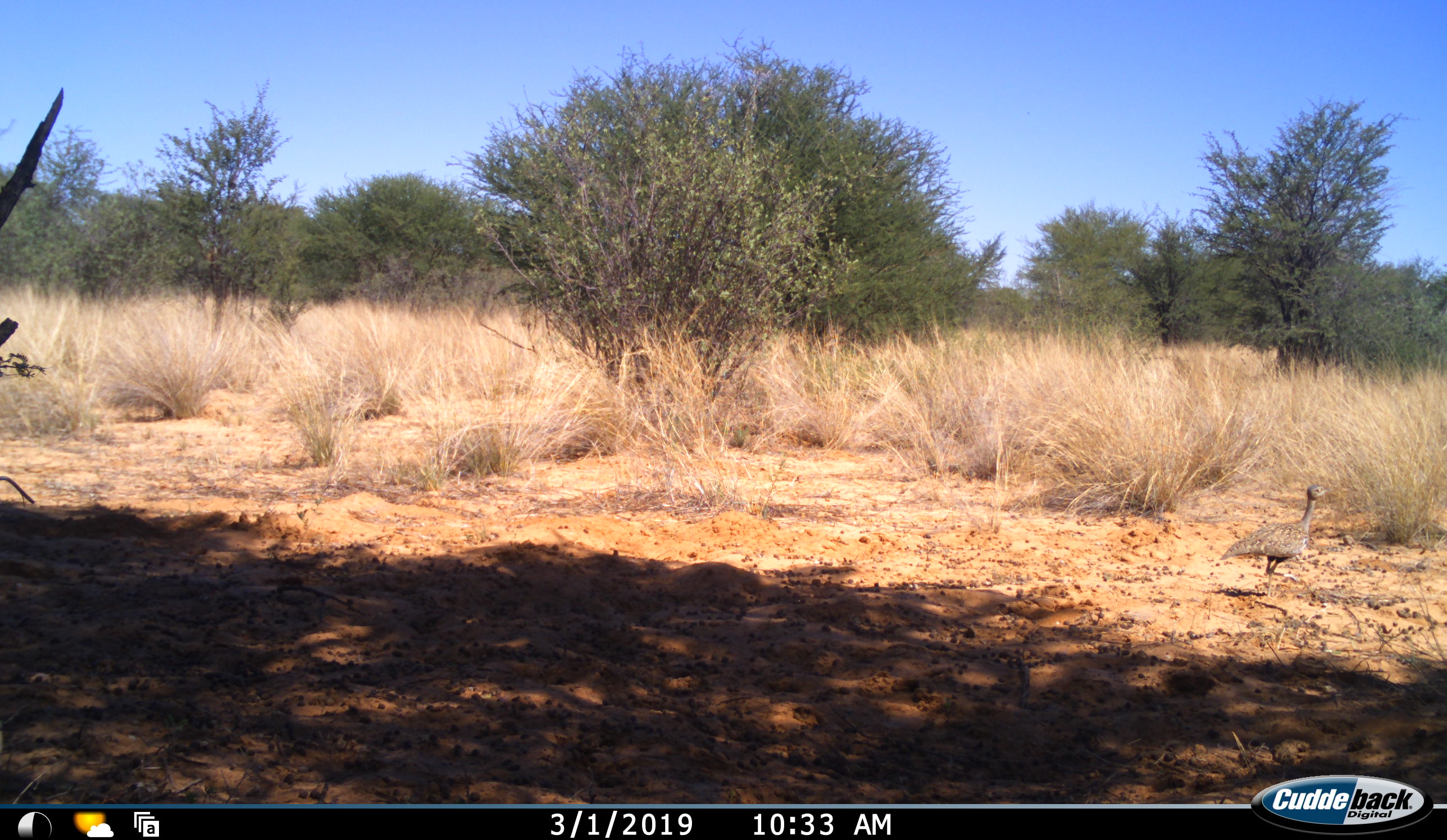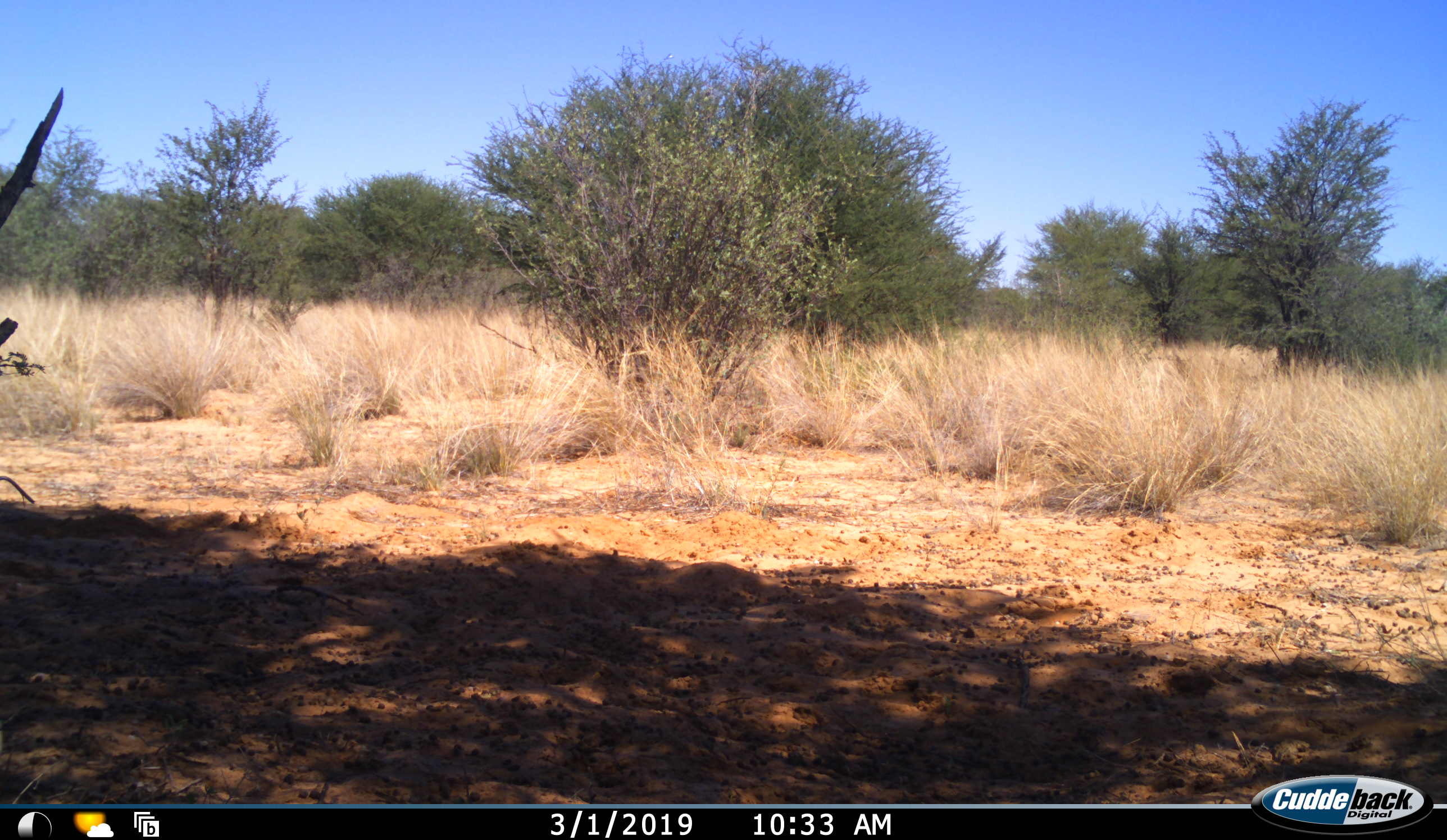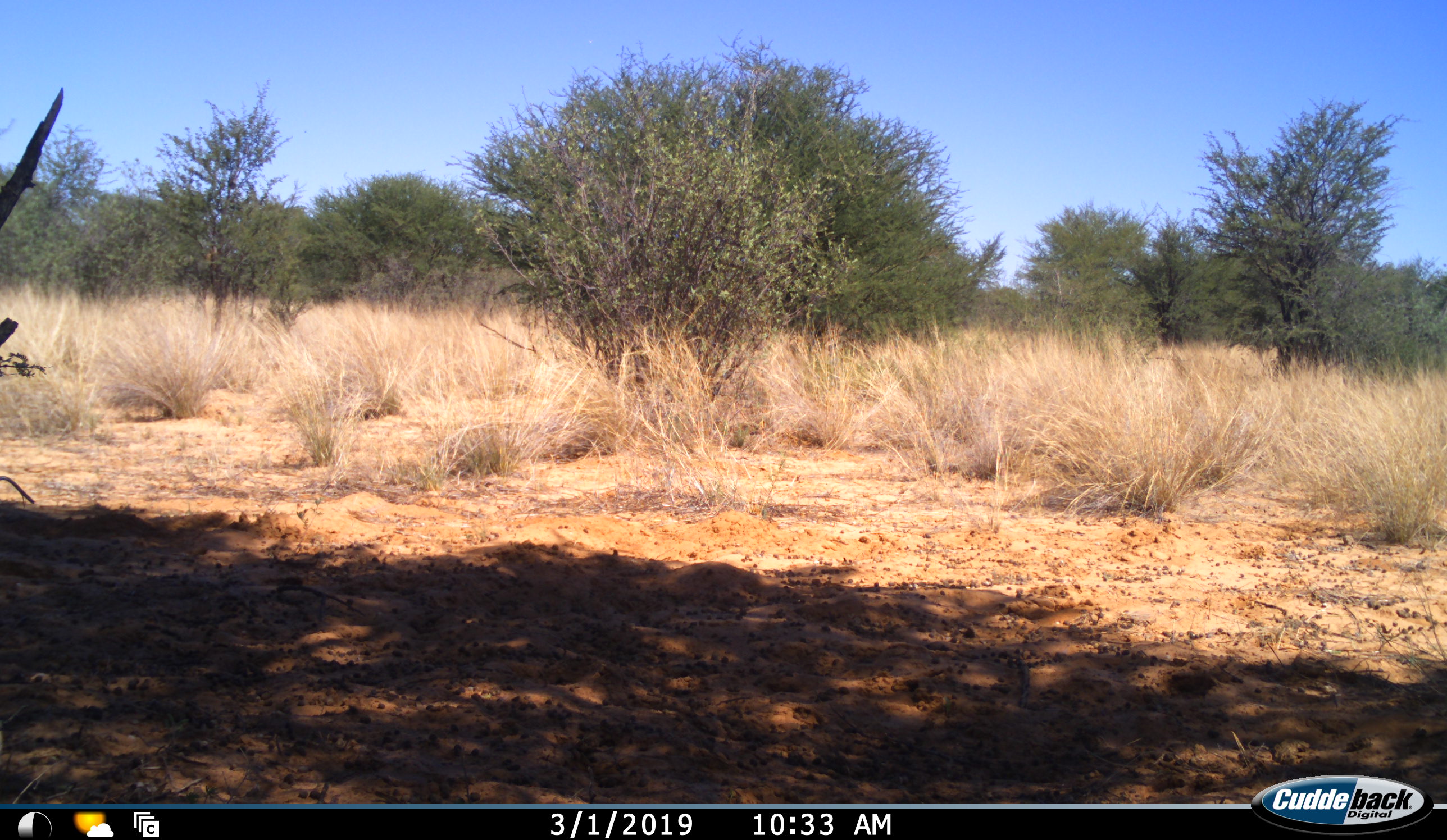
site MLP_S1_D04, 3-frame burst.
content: unidentified animal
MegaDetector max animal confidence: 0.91